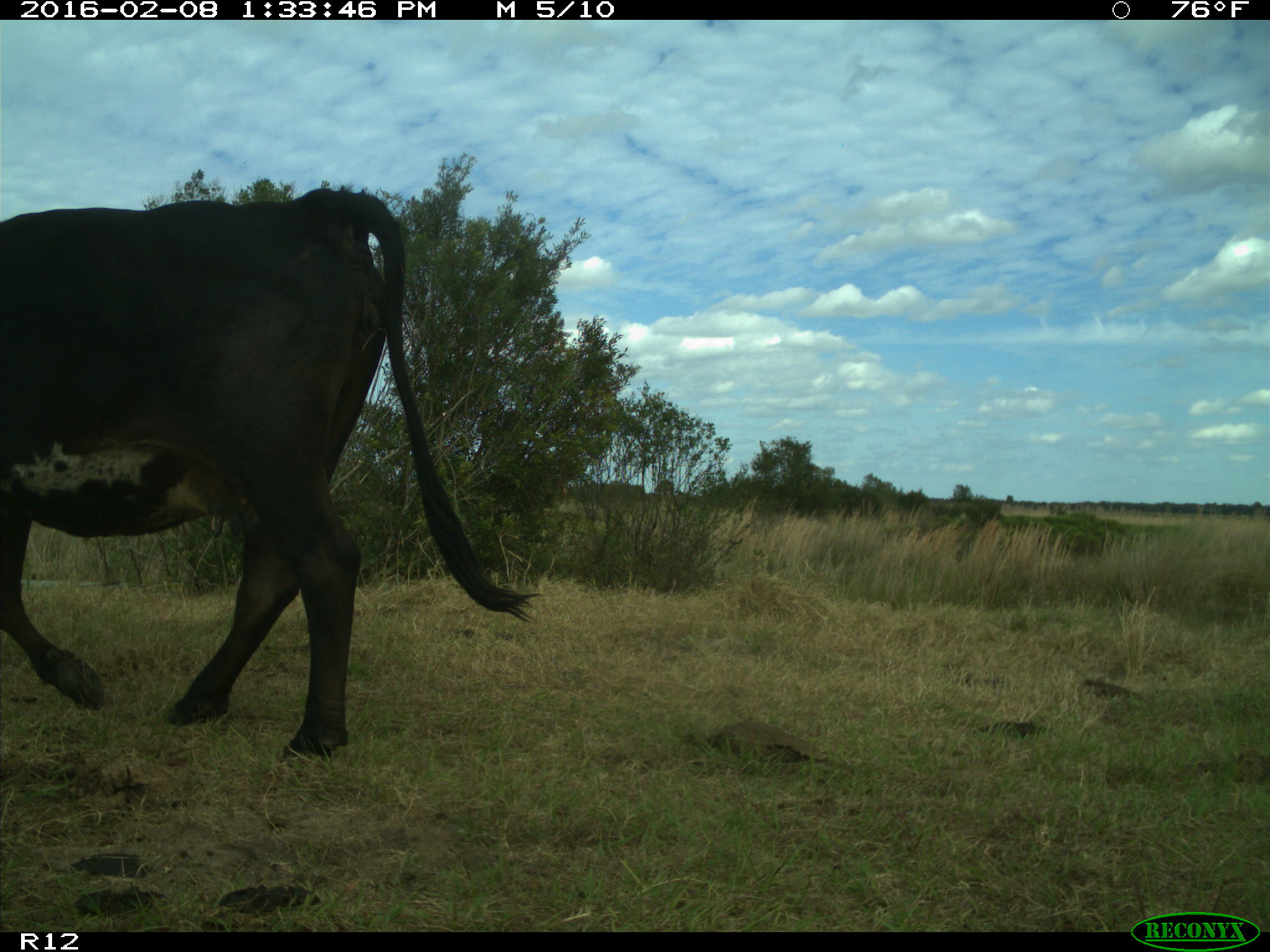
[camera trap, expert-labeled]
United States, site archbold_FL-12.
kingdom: Animalia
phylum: Chordata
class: Mammalia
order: Artiodactyla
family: Bovidae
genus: Bos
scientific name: Bos taurus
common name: domestic cow